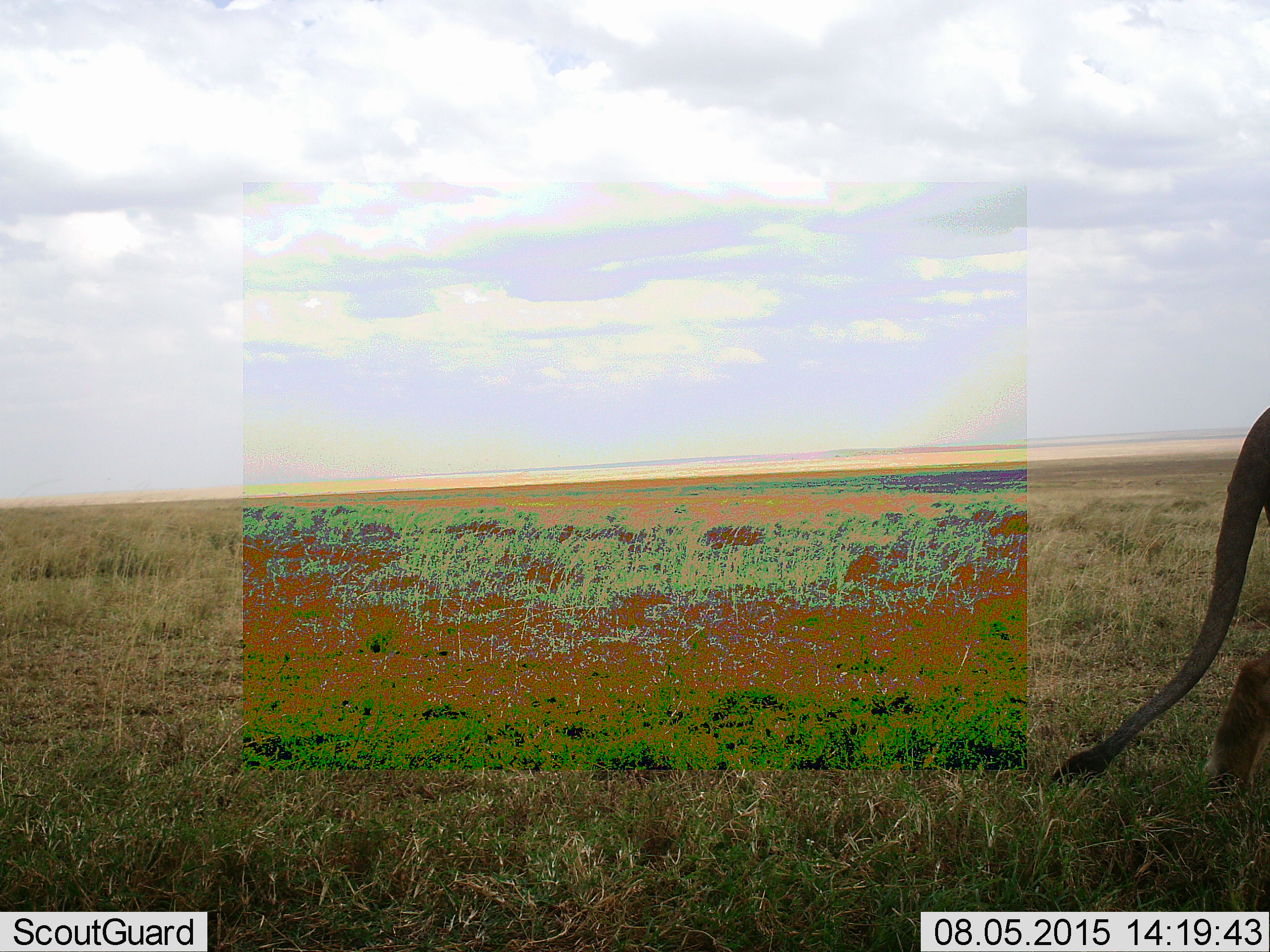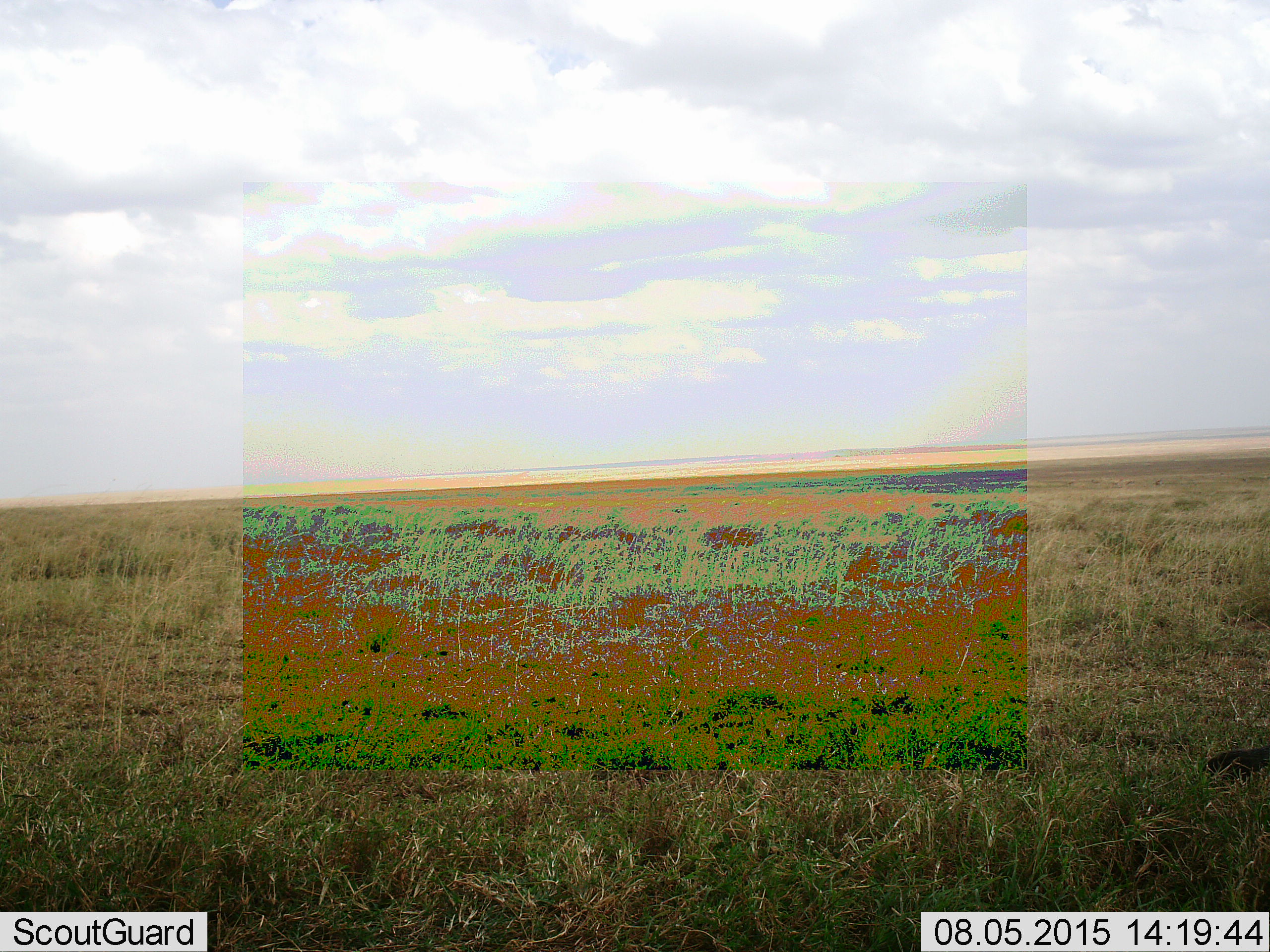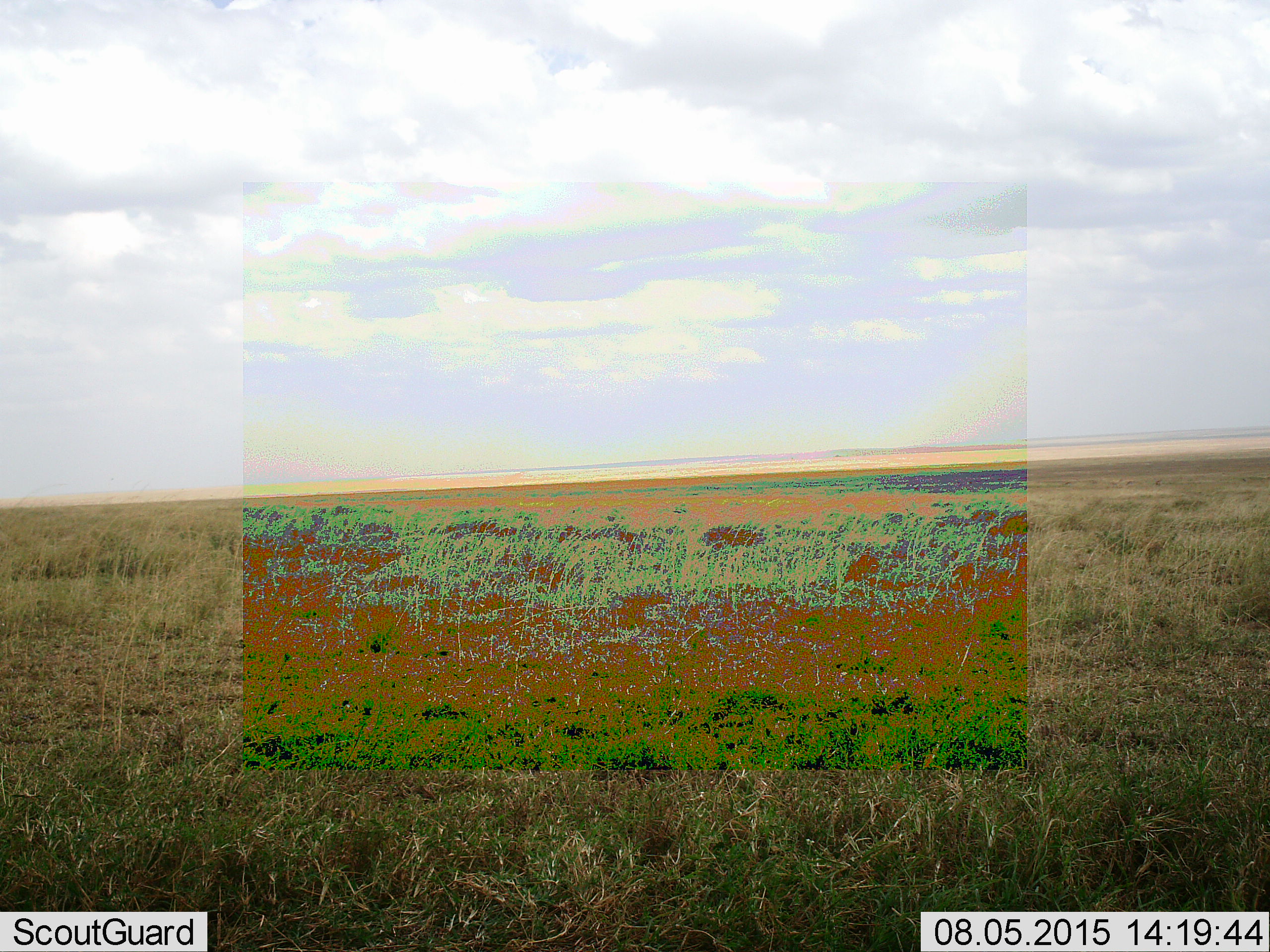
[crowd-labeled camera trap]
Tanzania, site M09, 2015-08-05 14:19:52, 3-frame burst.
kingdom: Animalia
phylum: Chordata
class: Mammalia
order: Carnivora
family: Felidae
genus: Panthera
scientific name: Panthera leo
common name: lion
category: lionfemale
Lionfemale (lion) (Panthera leo), count 1. Behavior (volunteer vote fractions): standing 0%, resting 0%, moving 100%, interacting 0%. Young present (vote fraction): 0%. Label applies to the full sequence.